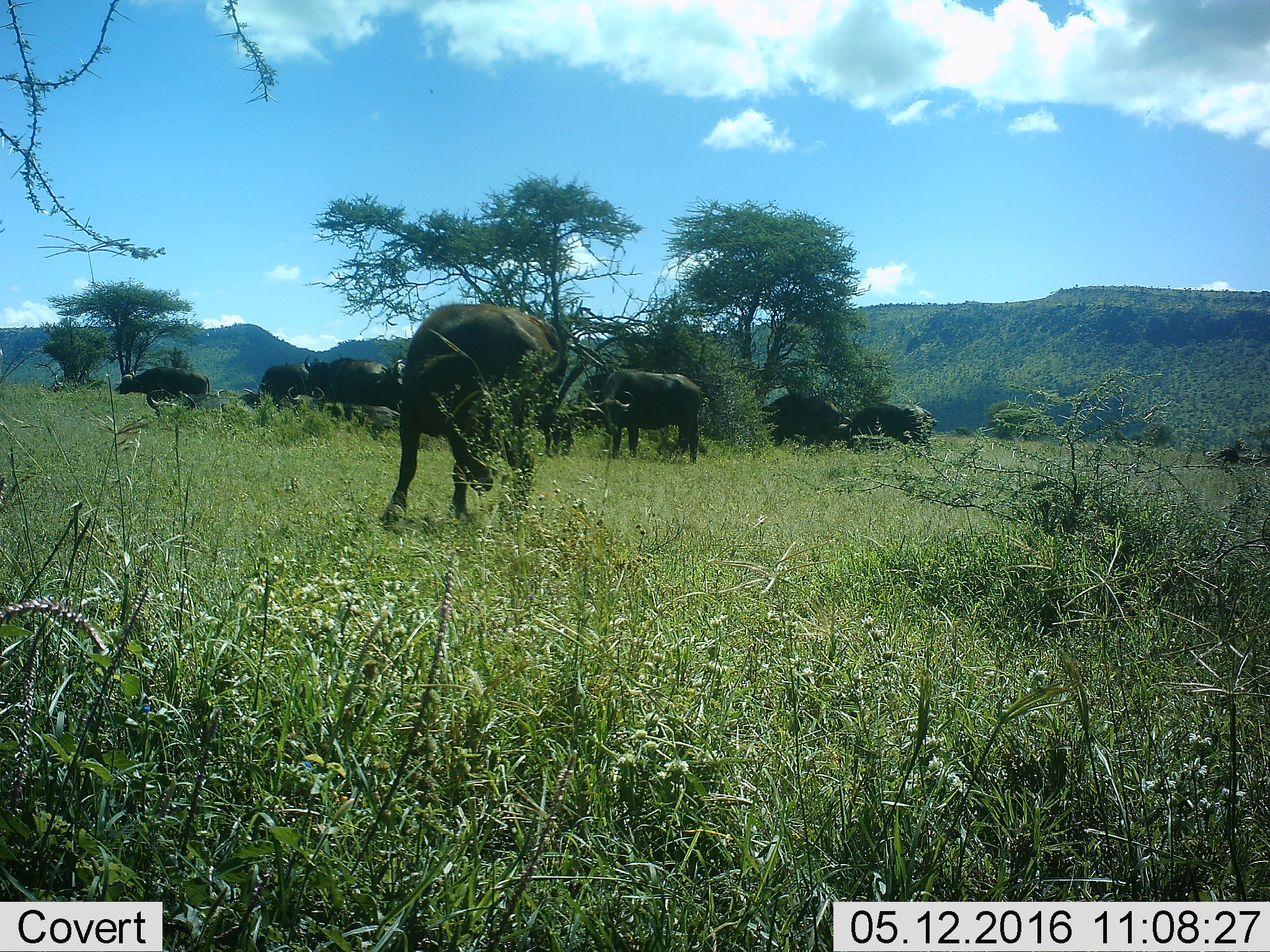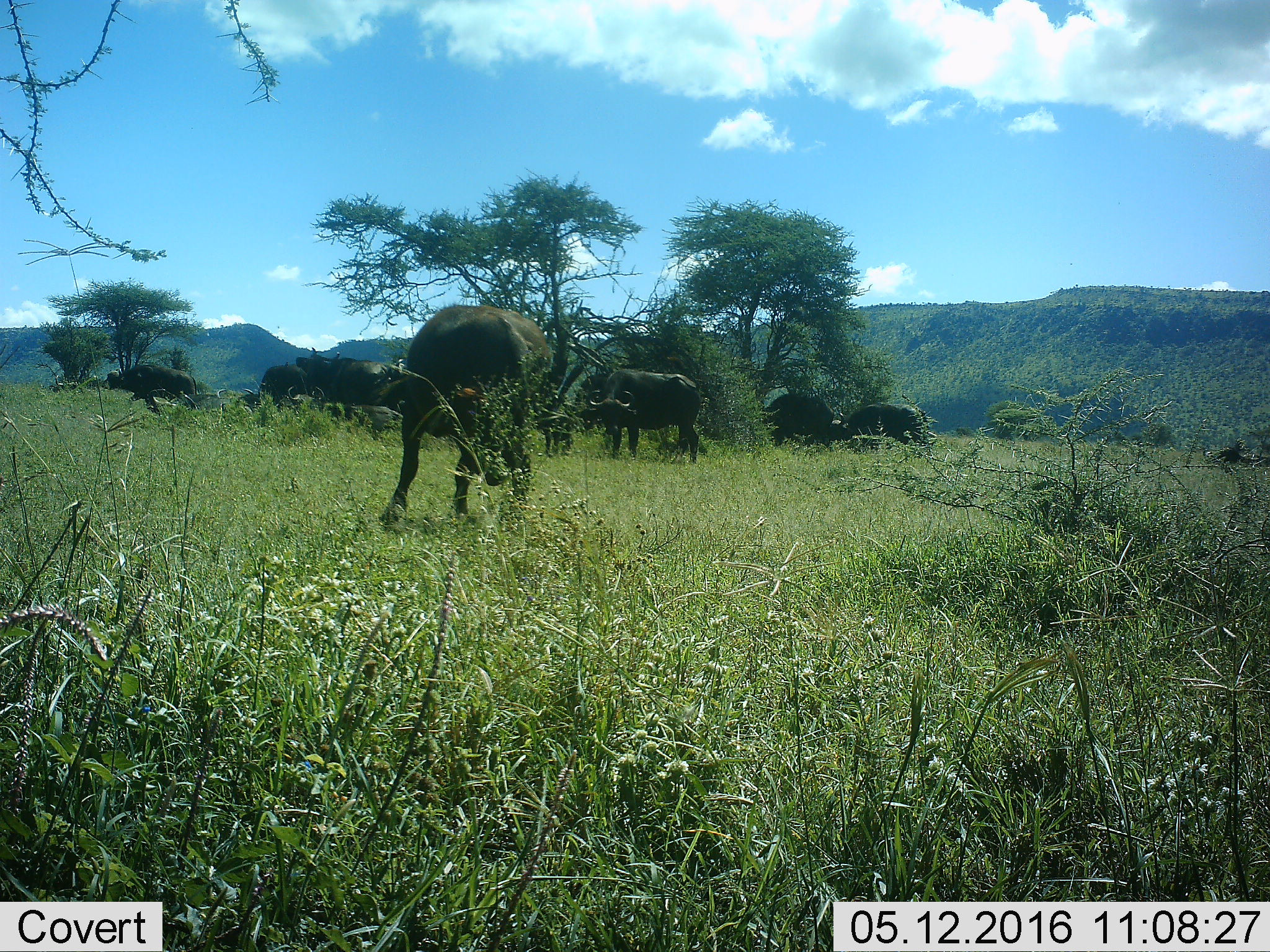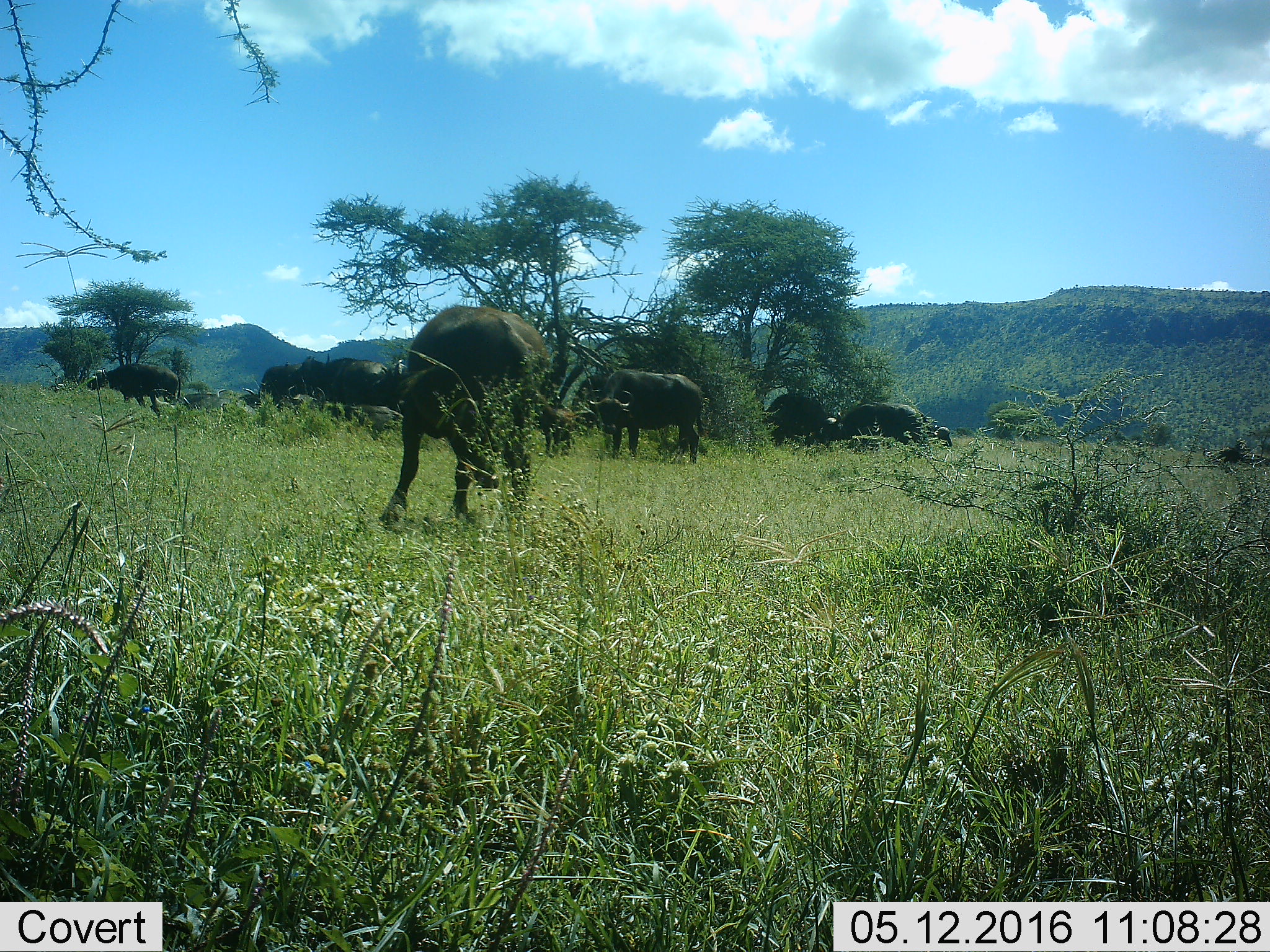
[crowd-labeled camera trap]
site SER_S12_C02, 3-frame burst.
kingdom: Animalia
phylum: Chordata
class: Mammalia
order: Artiodactyla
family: Bovidae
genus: Syncerus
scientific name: Syncerus caffer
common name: african buffalo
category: buffalo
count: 11-50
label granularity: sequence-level